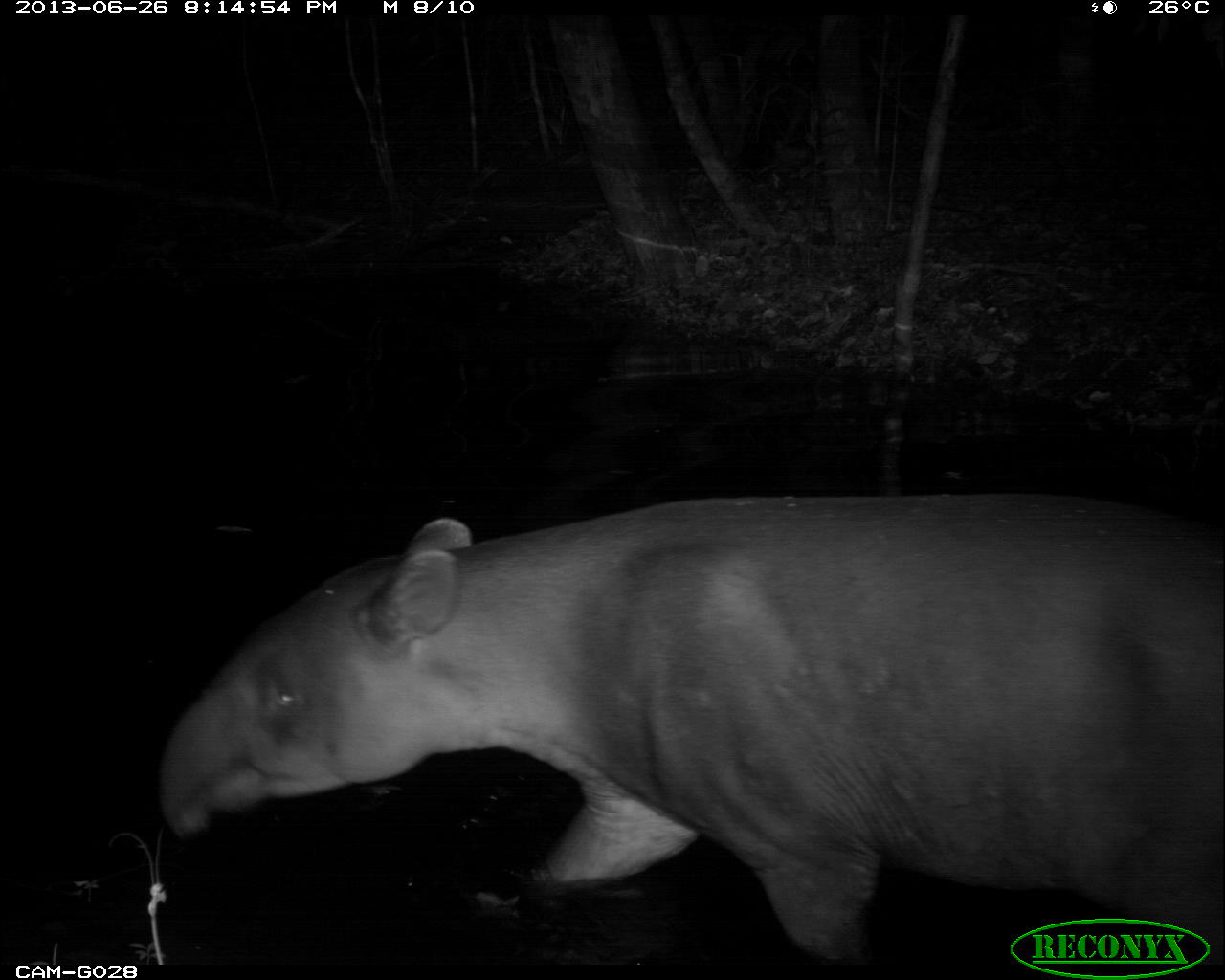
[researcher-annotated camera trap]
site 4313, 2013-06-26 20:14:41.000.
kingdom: Animalia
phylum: Chordata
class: Mammalia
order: Perissodactyla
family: Tapiridae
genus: Tapirus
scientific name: Tapirus bairdii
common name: baird's tapir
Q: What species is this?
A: Tapirus bairdii (baird's tapir).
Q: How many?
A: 1.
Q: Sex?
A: Male.